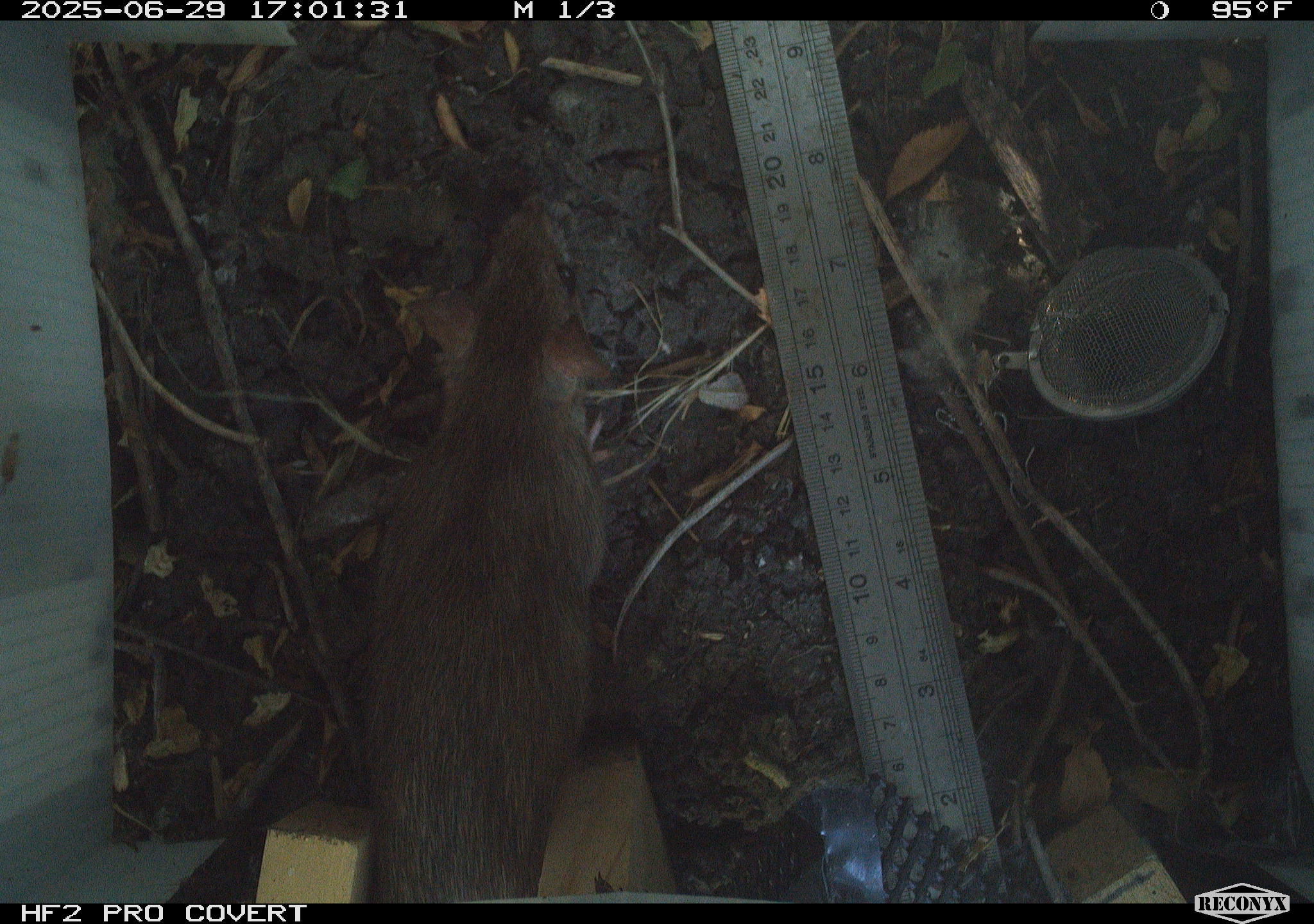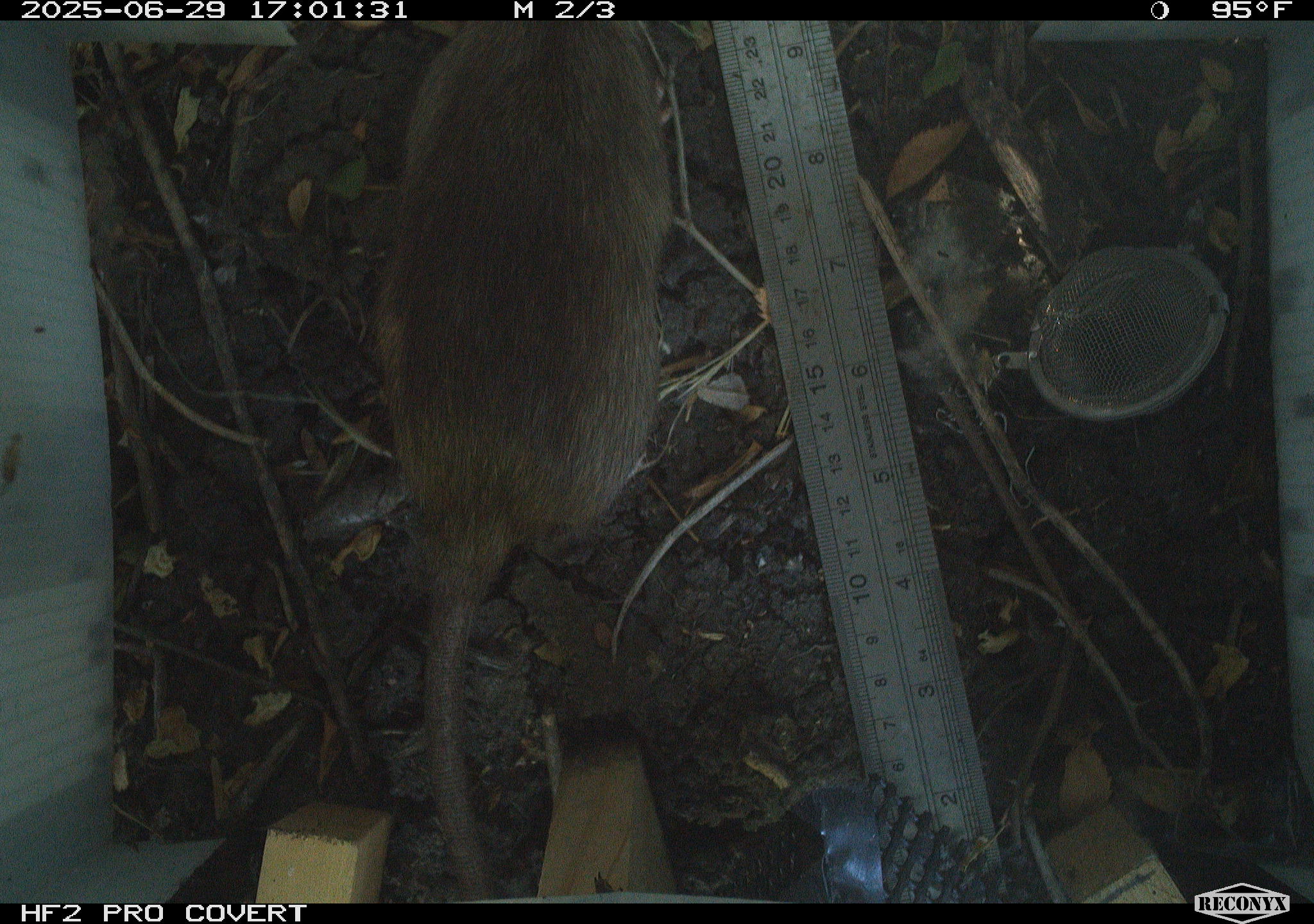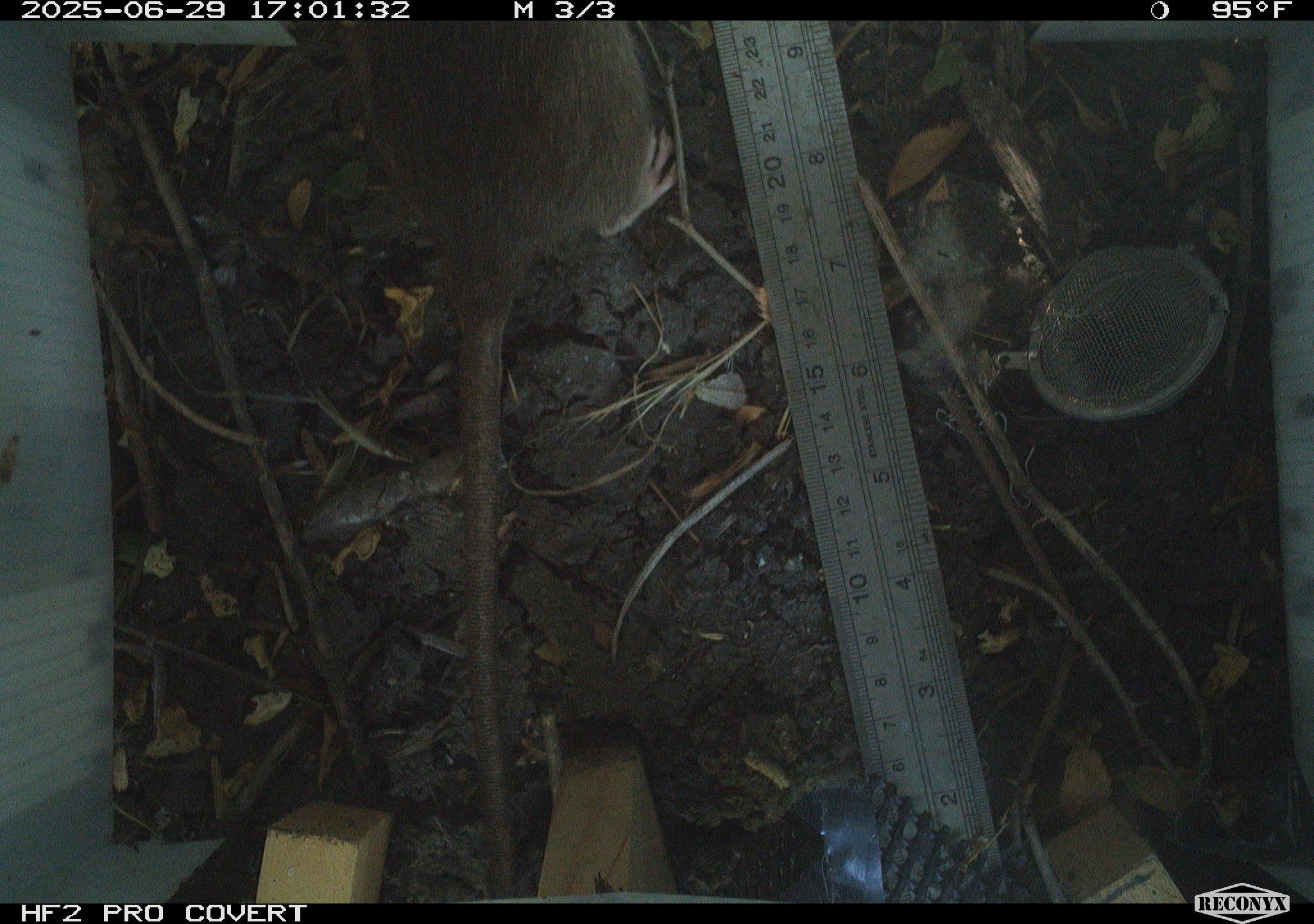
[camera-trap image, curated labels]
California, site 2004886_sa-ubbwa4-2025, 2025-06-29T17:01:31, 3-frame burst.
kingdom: Animalia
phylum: Chordata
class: Mammalia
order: Rodentia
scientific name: Rodentia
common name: rodent